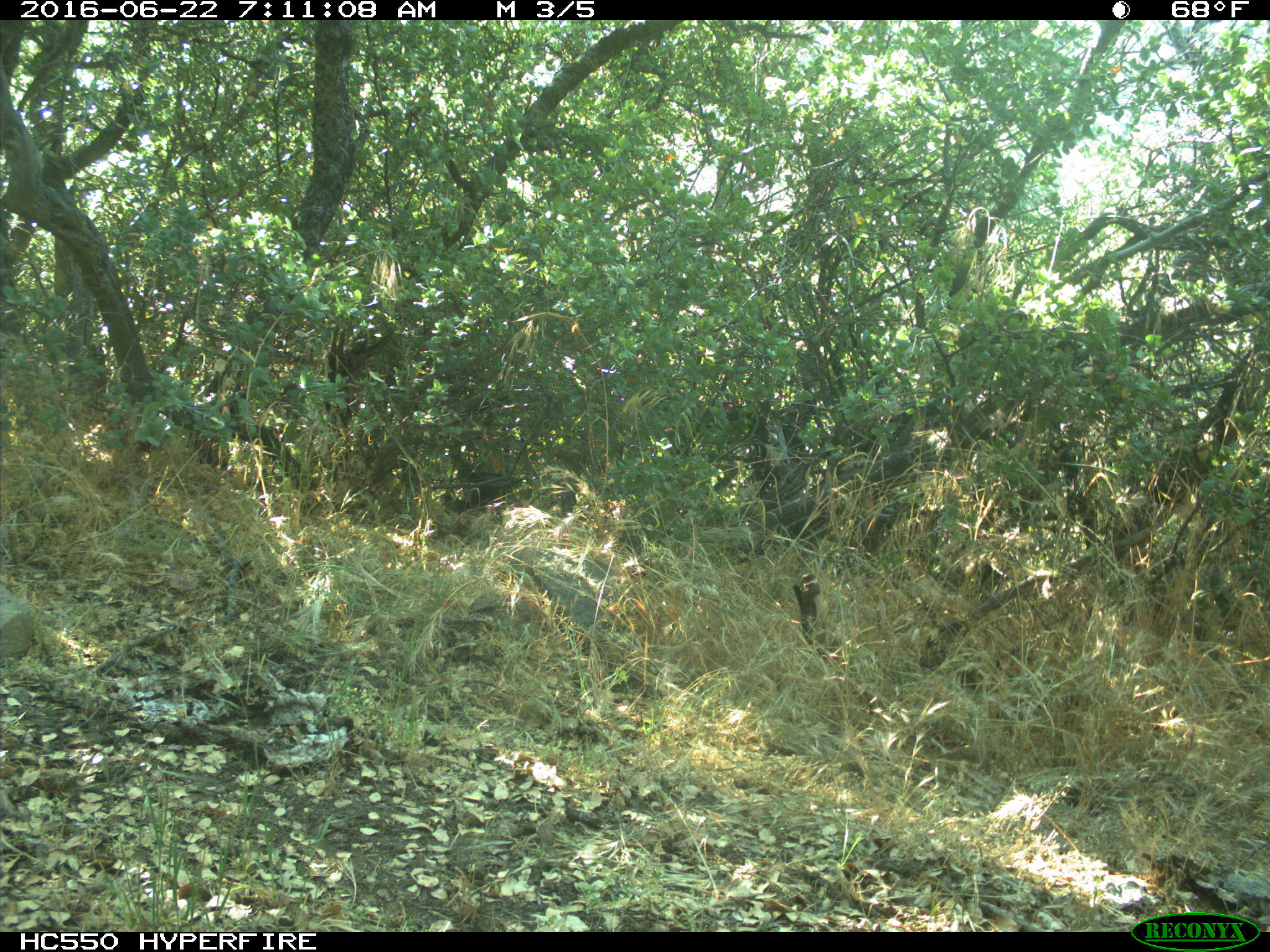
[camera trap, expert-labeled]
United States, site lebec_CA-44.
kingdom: Animalia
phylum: Chordata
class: Mammalia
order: Artiodactyla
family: Bovidae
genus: Bos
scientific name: Bos taurus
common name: domestic cow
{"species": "Bos taurus (domestic cow)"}